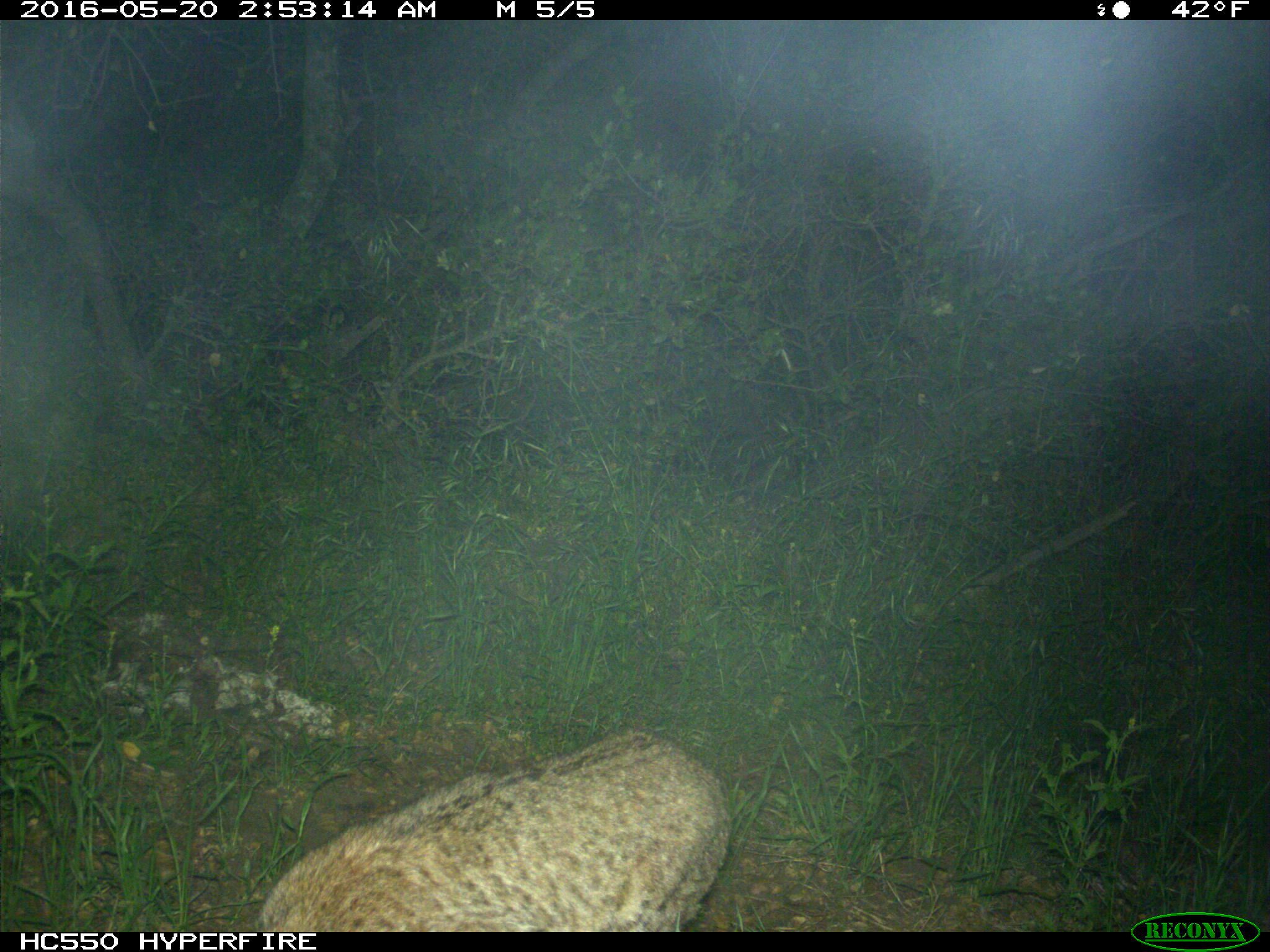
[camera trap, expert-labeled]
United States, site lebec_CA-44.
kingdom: Animalia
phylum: Chordata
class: Mammalia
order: Carnivora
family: Felidae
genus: Lynx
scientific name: Lynx rufus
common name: bobcat